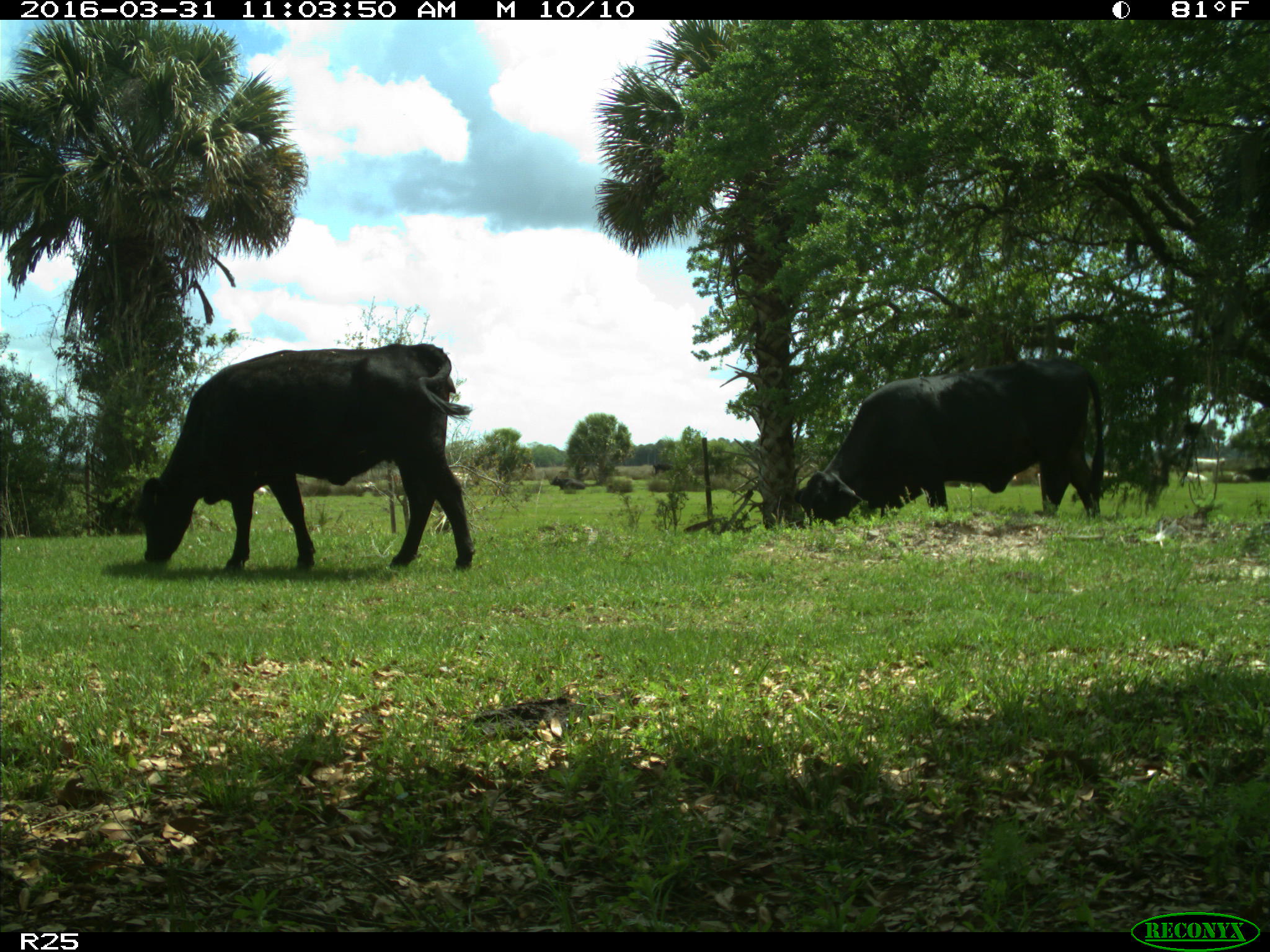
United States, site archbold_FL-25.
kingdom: Animalia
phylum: Chordata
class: Mammalia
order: Artiodactyla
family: Bovidae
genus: Bos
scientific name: Bos taurus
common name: domestic cow